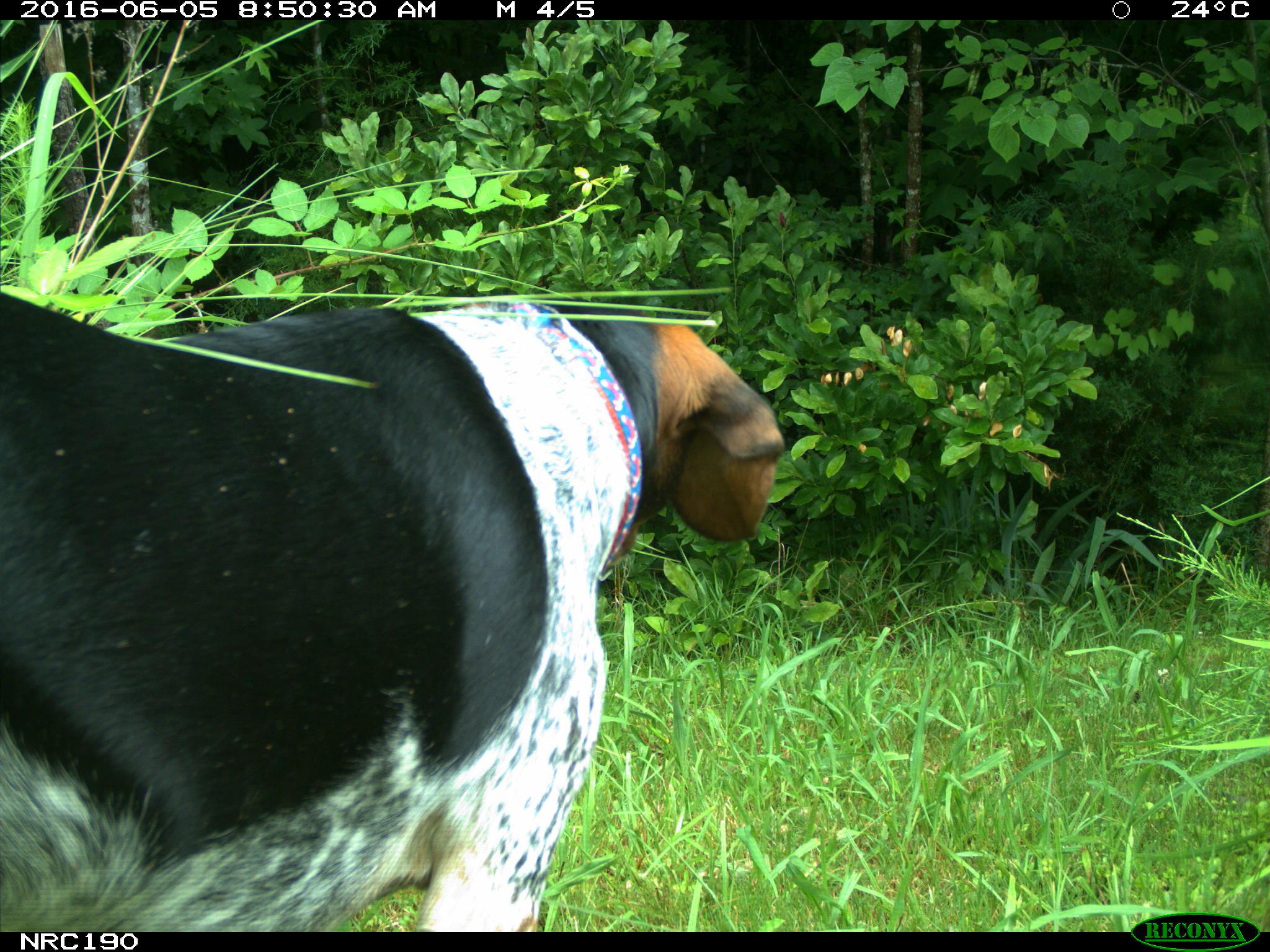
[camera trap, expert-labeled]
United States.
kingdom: Animalia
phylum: Chordata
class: Mammalia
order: Carnivora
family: Canidae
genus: Canis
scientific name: Canis familiaris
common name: domestic dog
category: Dog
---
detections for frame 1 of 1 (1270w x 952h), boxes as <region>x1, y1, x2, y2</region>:
Dog: <region>0, 285, 786, 929</region>